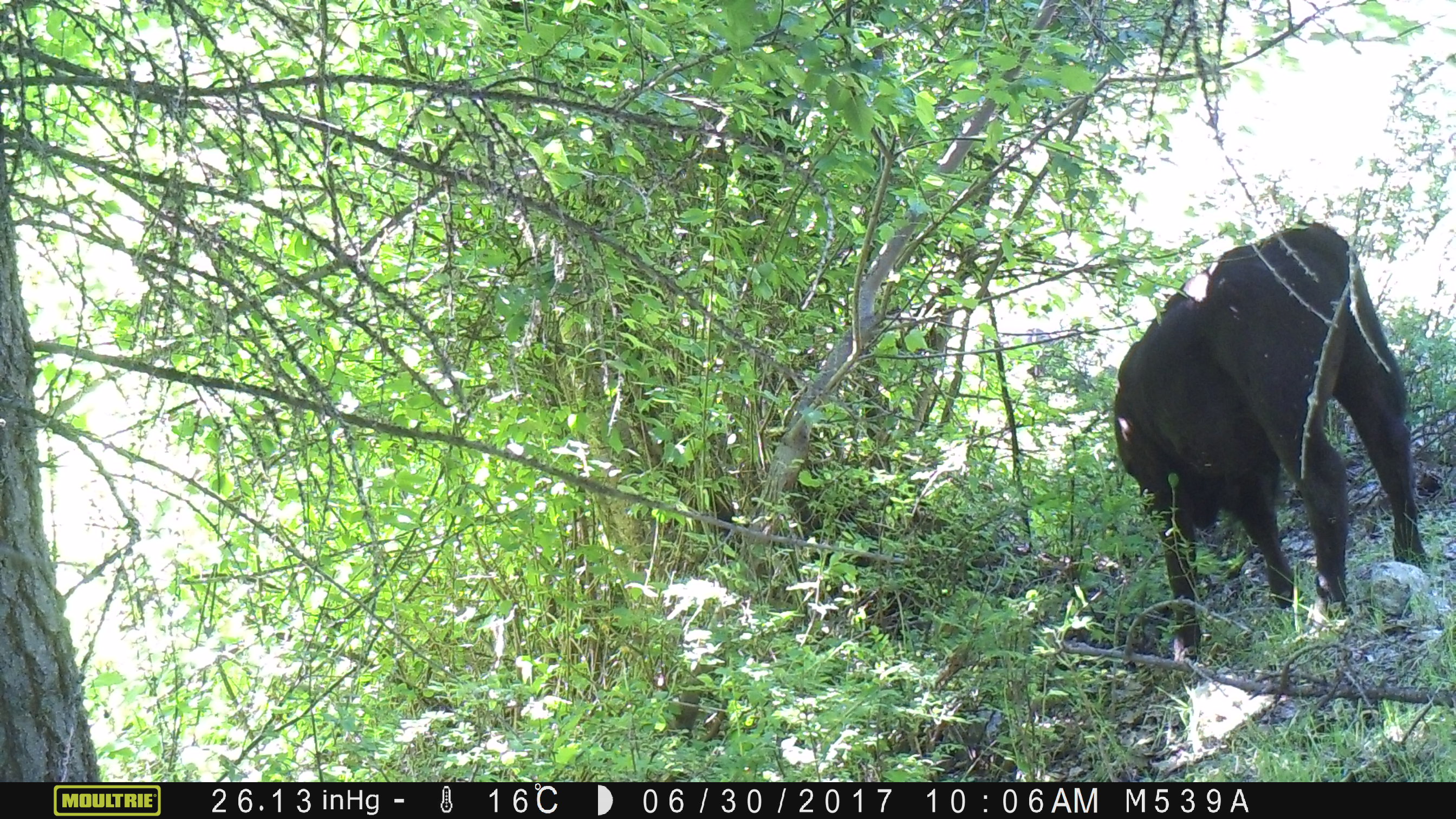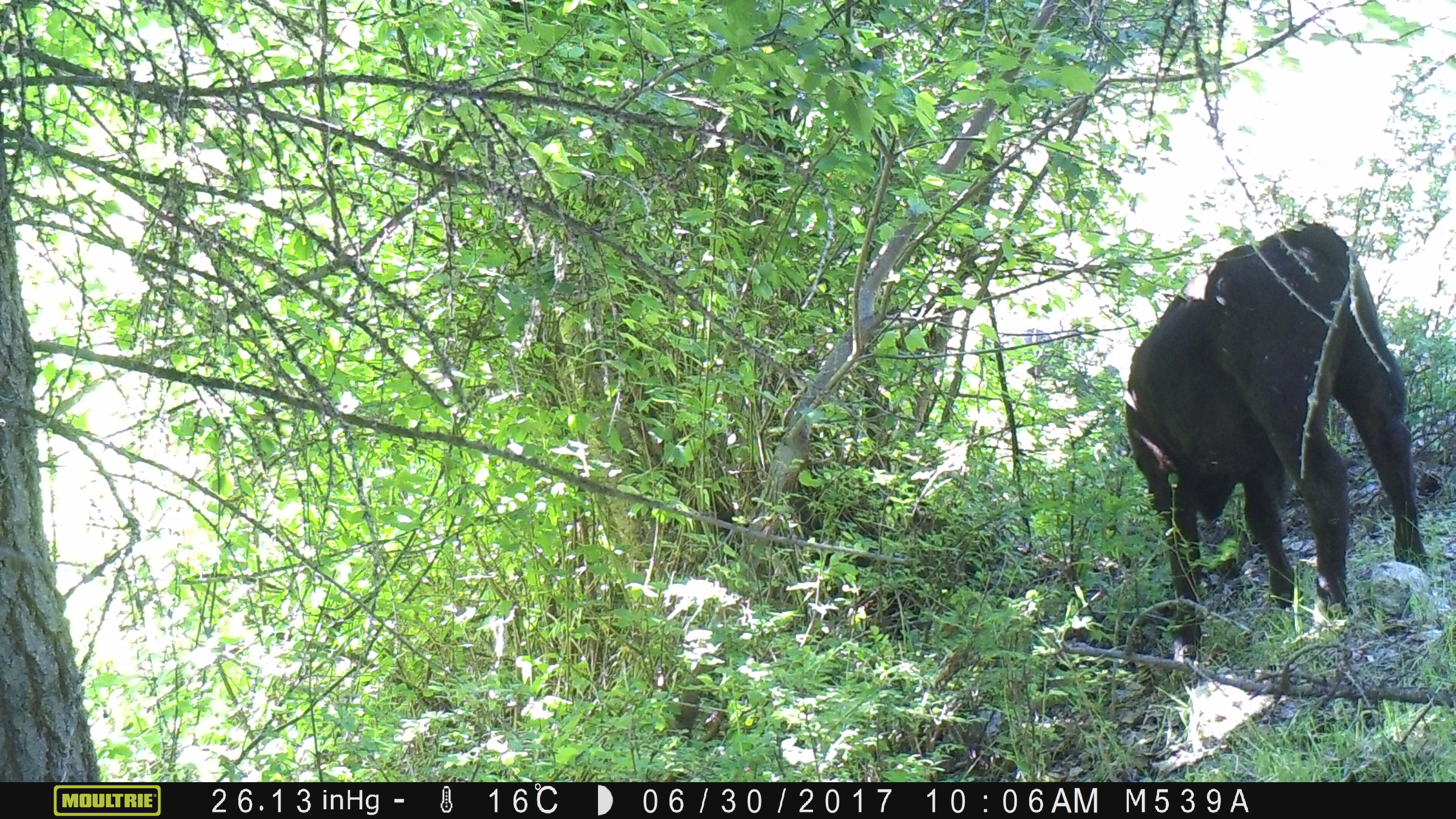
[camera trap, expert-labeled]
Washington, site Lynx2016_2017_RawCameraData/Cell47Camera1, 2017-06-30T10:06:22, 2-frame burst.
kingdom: Animalia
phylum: Chordata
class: Mammalia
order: Artiodactyla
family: Bovidae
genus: Bos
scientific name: Bos taurus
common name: domestic cattle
Domestic cattle (Bos taurus). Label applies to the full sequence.